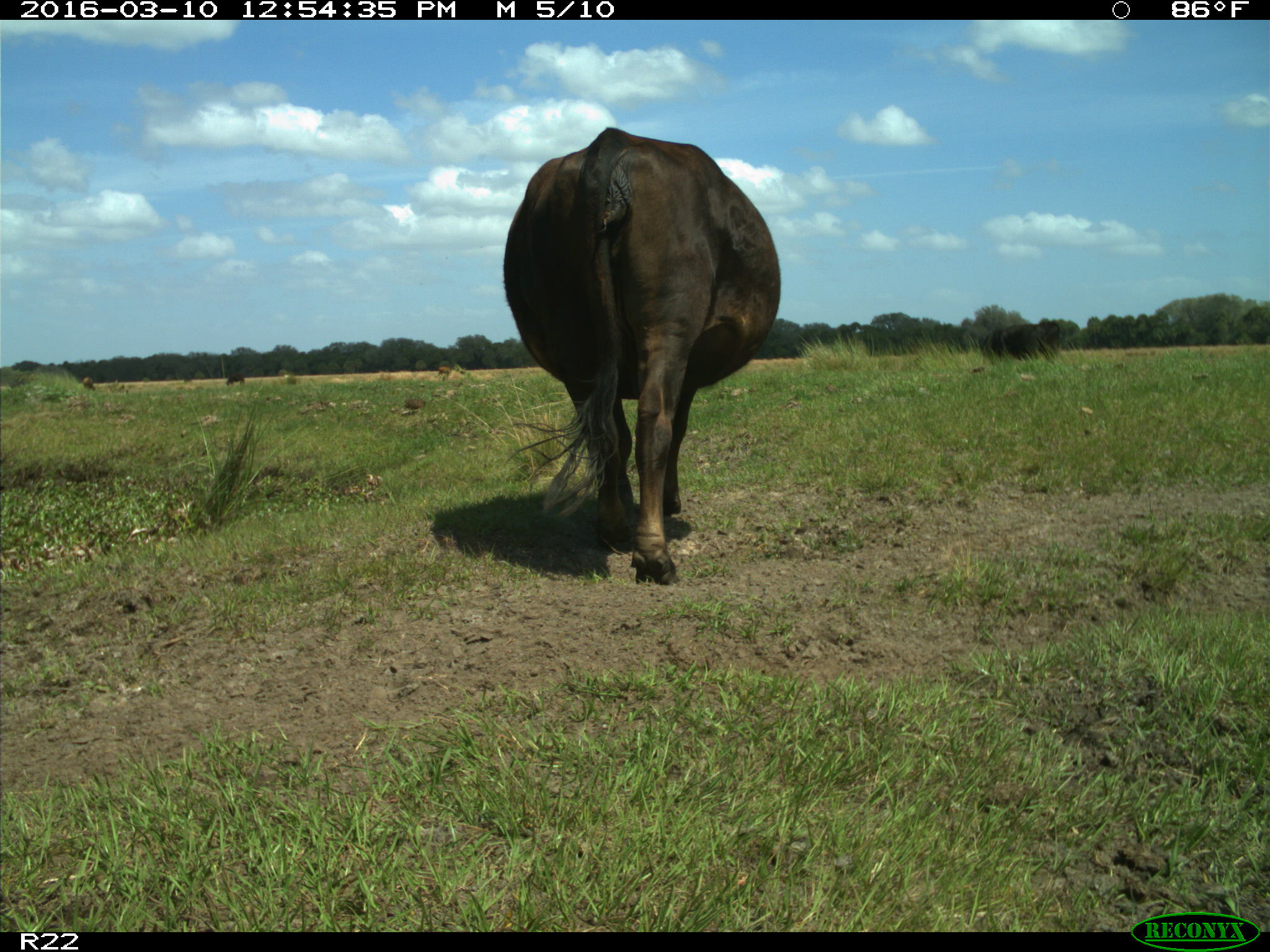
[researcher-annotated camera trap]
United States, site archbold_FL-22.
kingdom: Animalia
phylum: Chordata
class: Mammalia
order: Artiodactyla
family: Bovidae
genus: Bos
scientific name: Bos taurus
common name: domestic cow